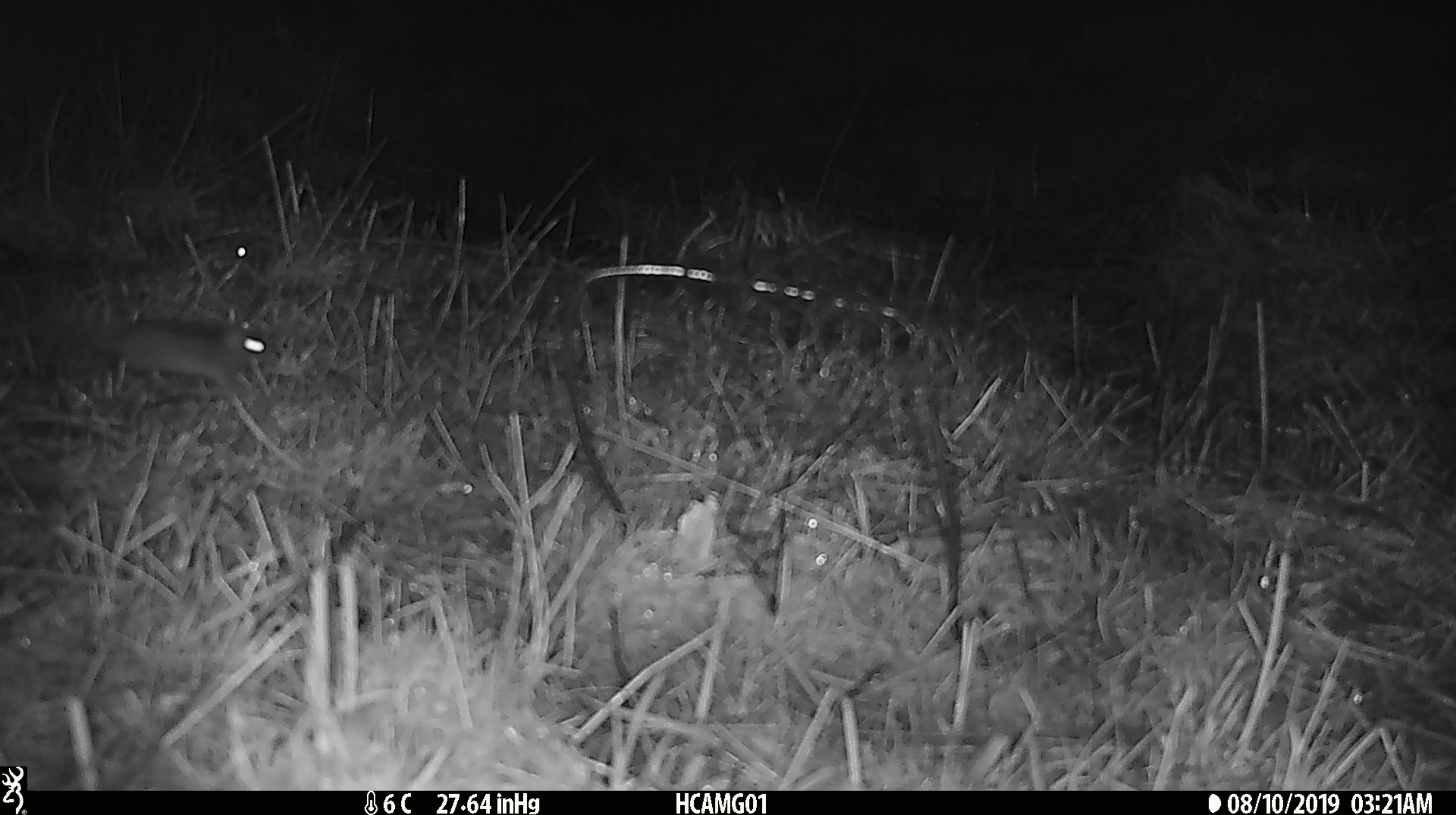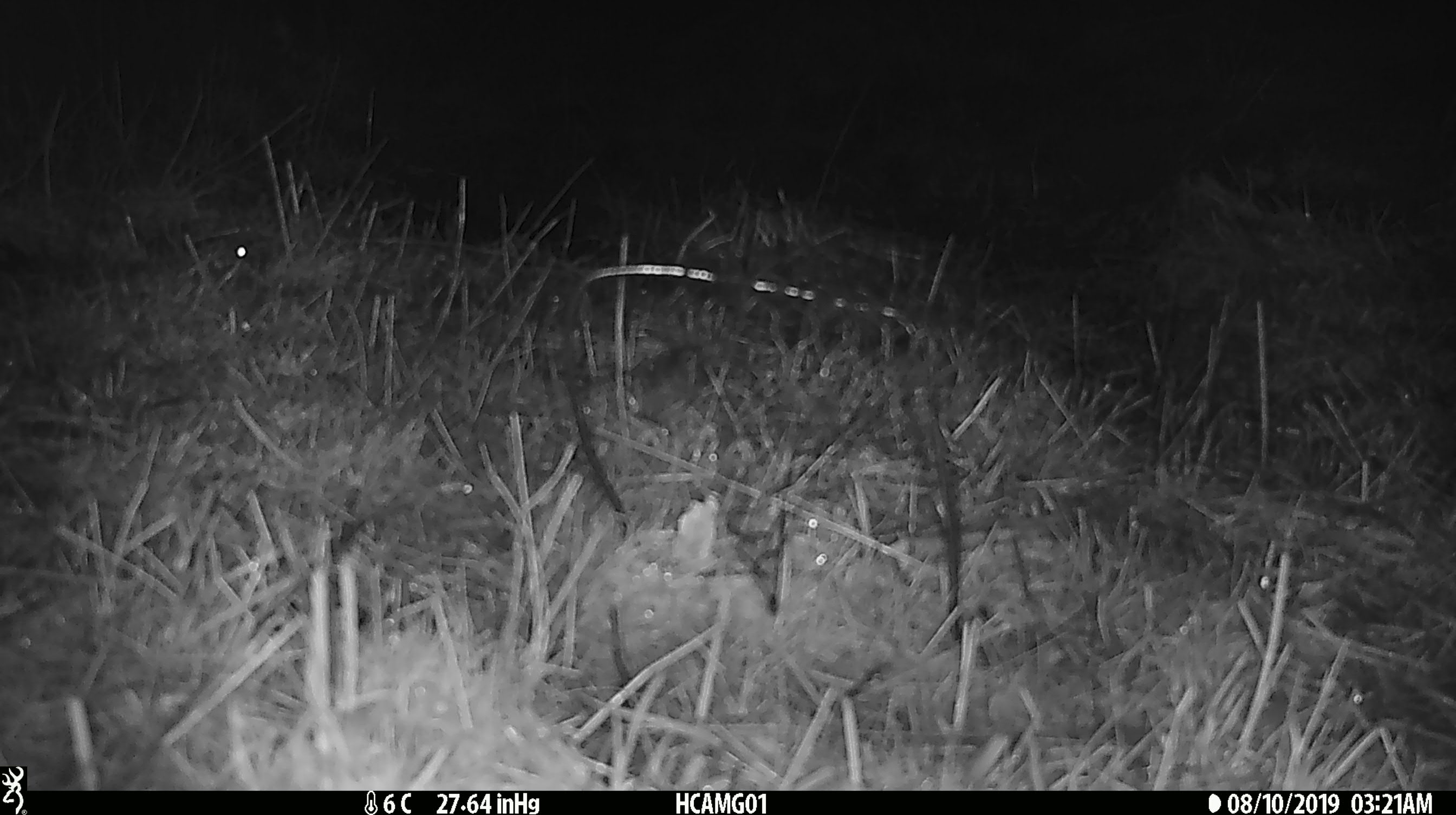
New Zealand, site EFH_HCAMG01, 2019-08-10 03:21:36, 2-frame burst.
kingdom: Animalia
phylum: Chordata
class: Mammalia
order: Rodentia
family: Muridae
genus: Mus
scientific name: Mus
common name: mouse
Mouse (Mus).